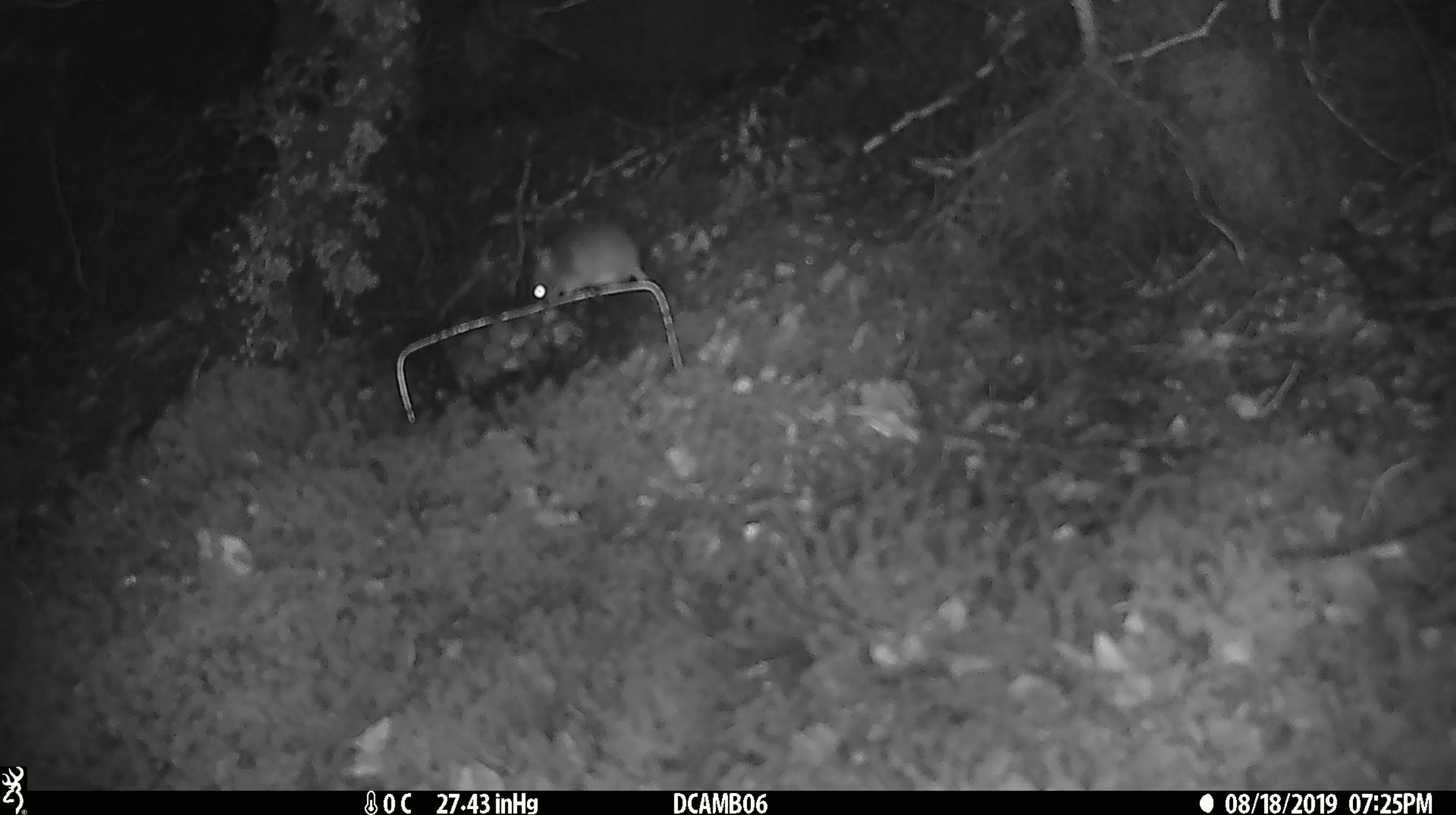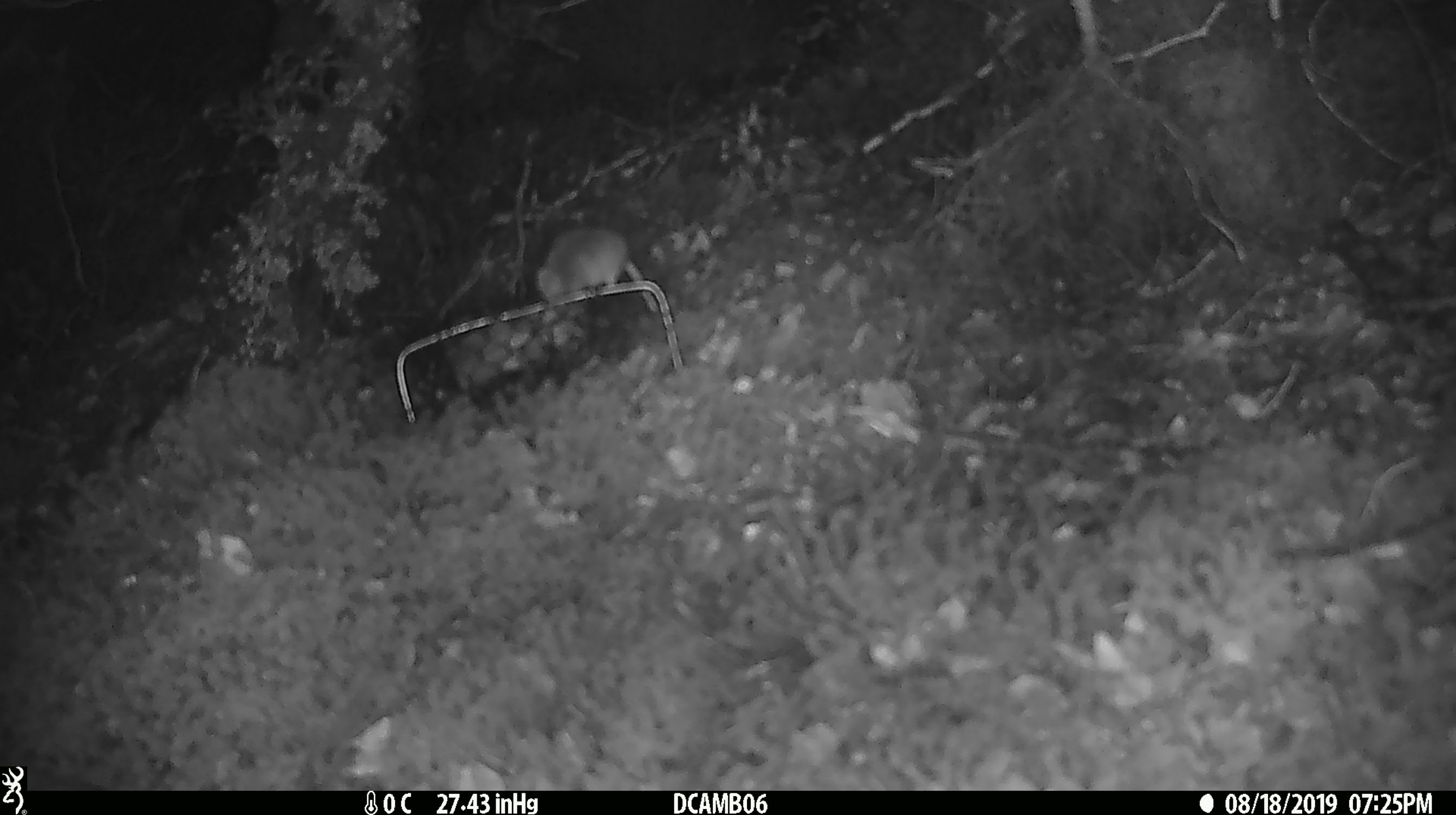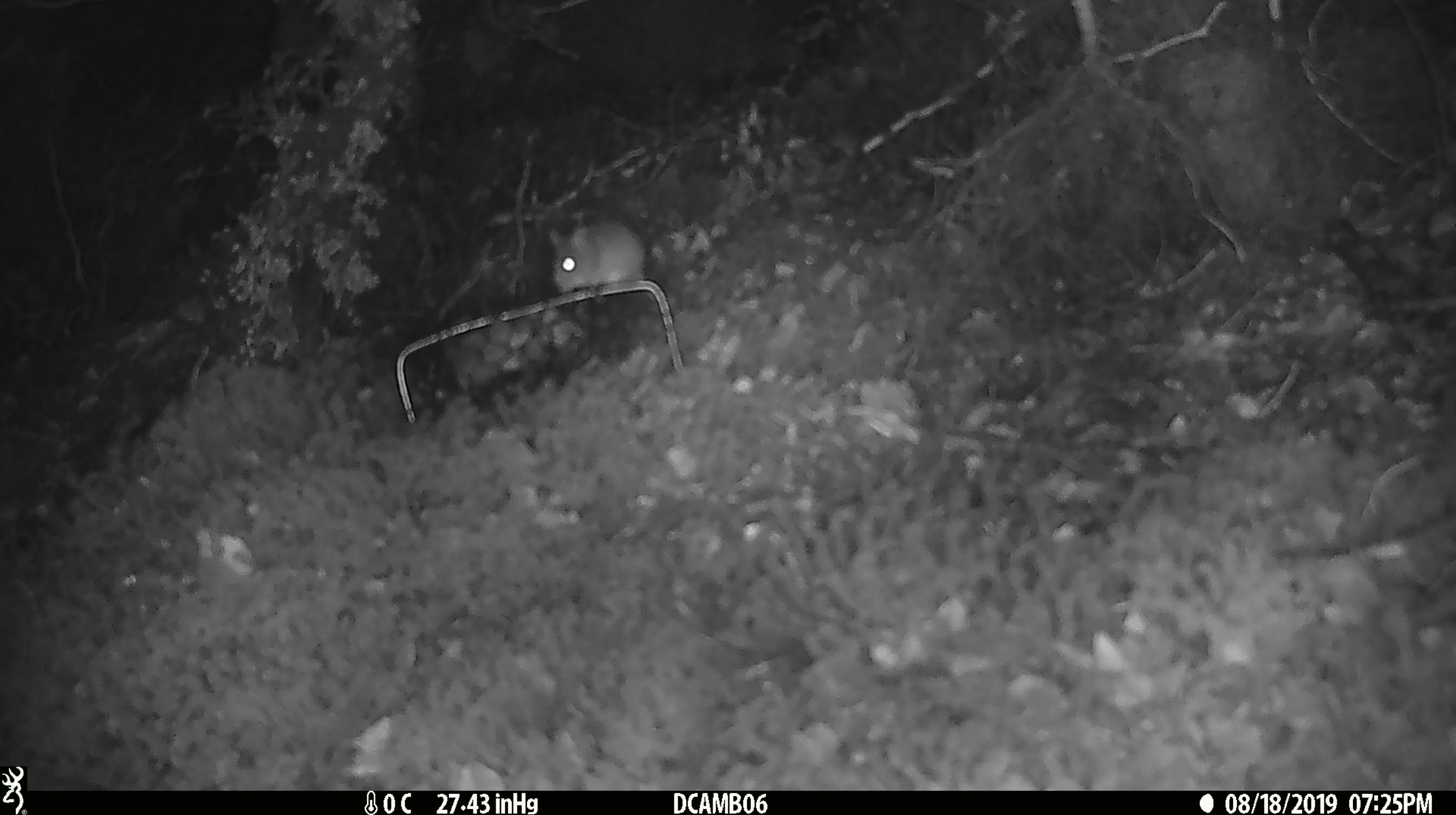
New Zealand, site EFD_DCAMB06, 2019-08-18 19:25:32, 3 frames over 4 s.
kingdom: Animalia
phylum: Chordata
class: Mammalia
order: Rodentia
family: Muridae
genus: Mus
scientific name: Mus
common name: mouse